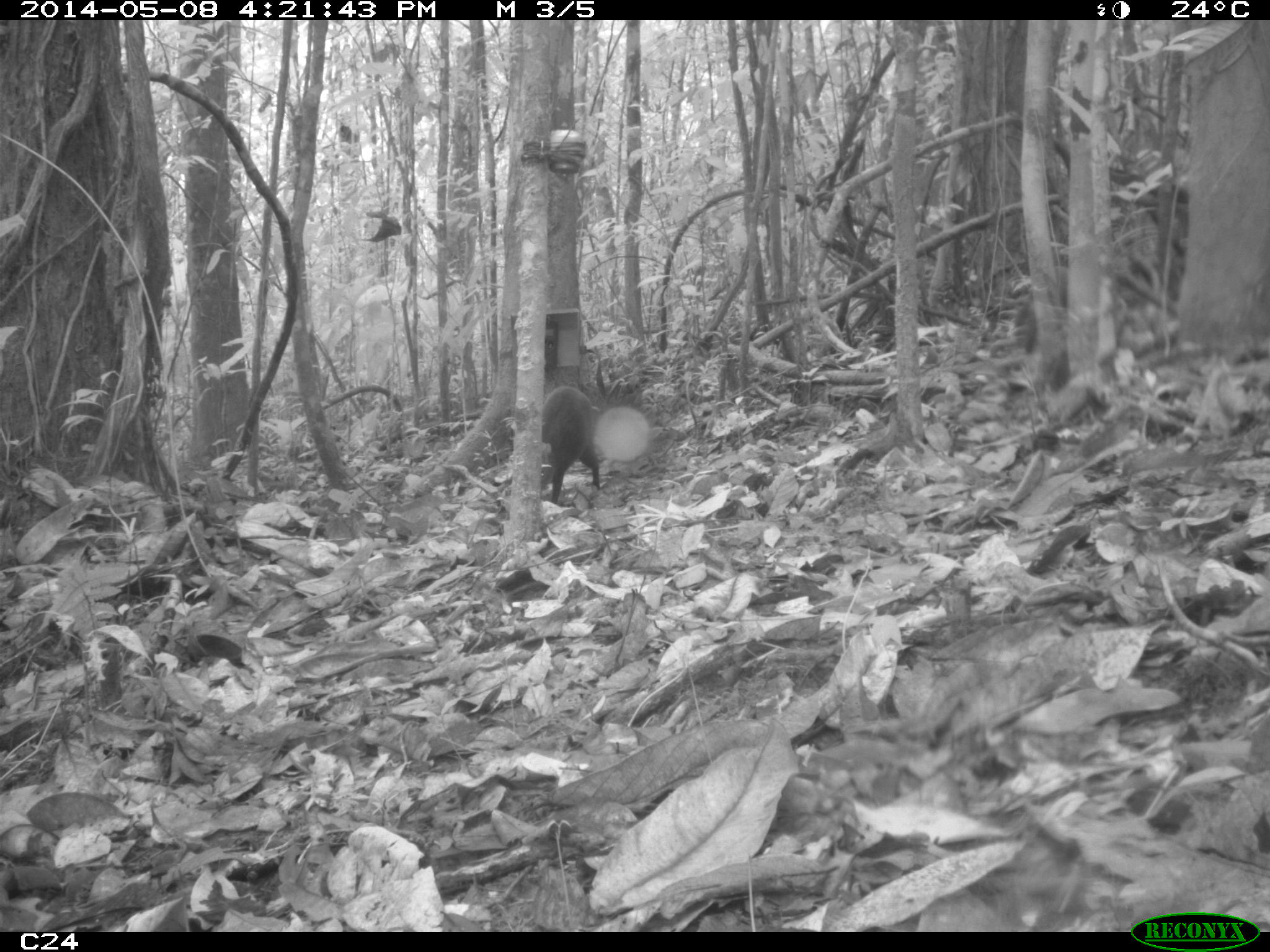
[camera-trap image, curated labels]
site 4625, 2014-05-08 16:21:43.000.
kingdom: Animalia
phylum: Chordata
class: Mammalia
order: Rodentia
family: Dasyproctidae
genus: Dasyprocta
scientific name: Dasyprocta leporina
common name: red-rumped agouti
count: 2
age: adult